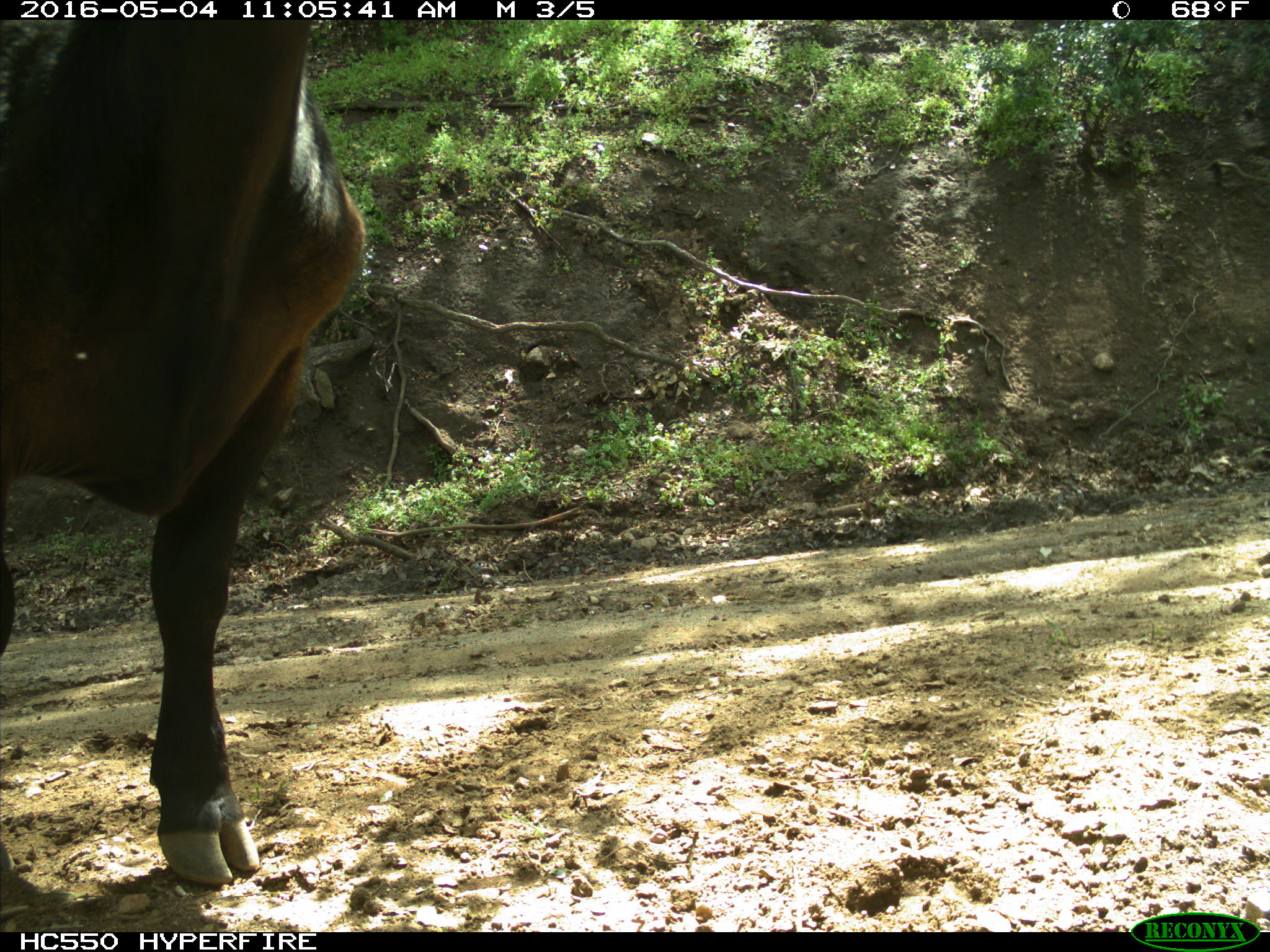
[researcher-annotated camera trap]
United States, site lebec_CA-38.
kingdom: Animalia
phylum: Chordata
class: Mammalia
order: Artiodactyla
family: Bovidae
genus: Bos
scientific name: Bos taurus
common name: domestic cow